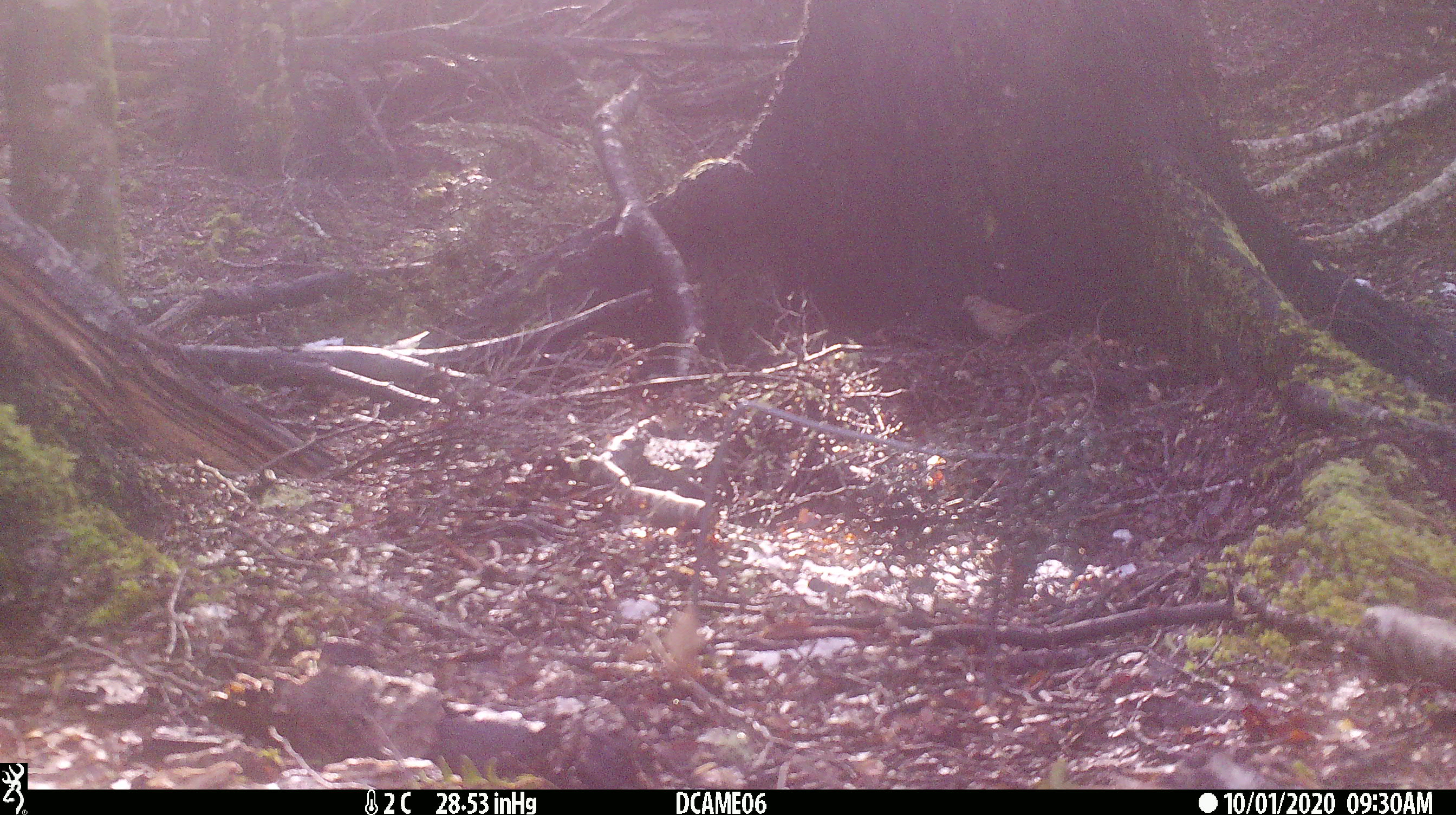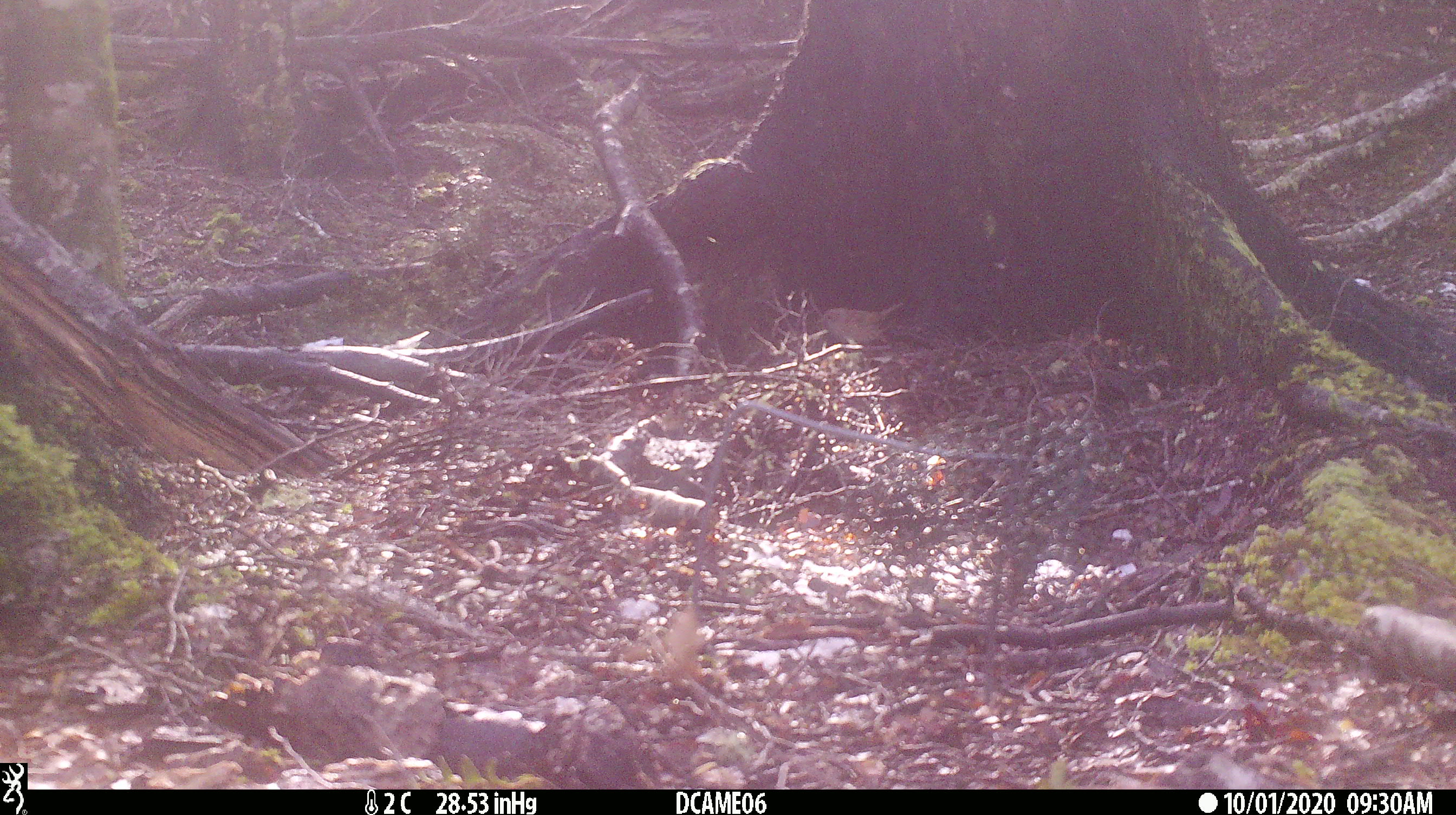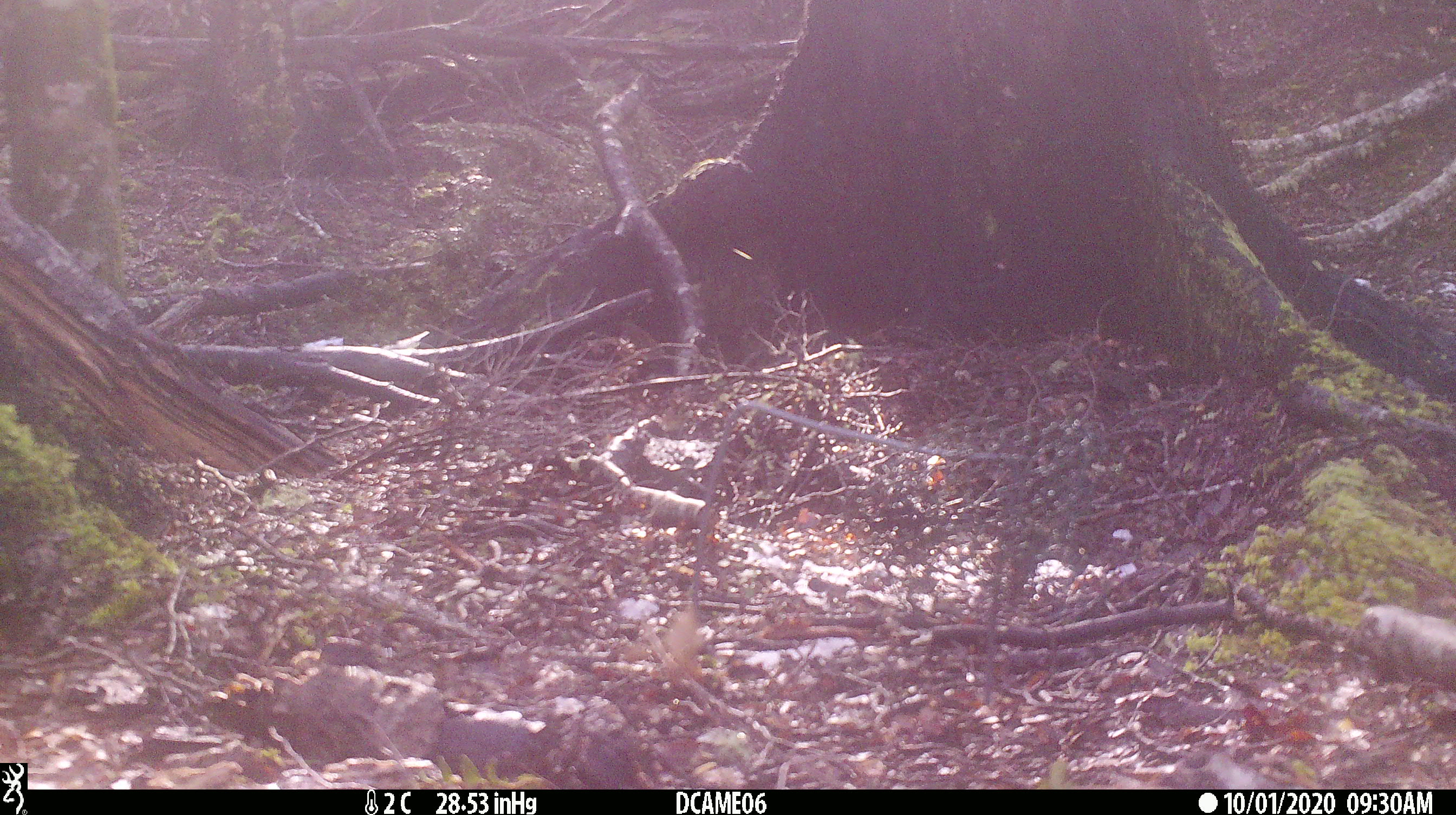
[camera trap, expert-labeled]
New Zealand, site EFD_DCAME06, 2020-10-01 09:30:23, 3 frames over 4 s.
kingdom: Animalia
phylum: Chordata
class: Aves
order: Passeriformes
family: Prunellidae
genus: Prunella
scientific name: Prunella modularis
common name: dunnock